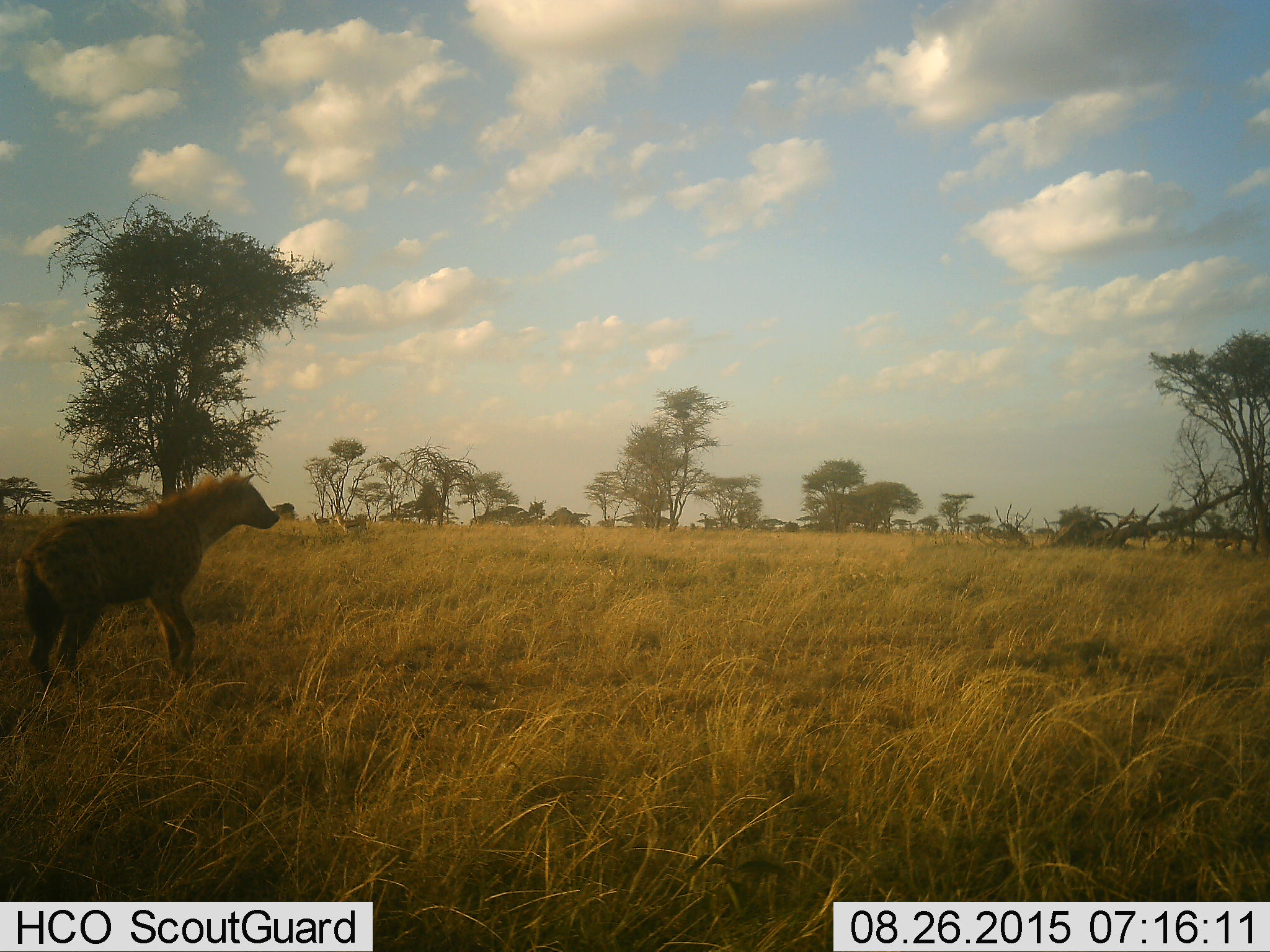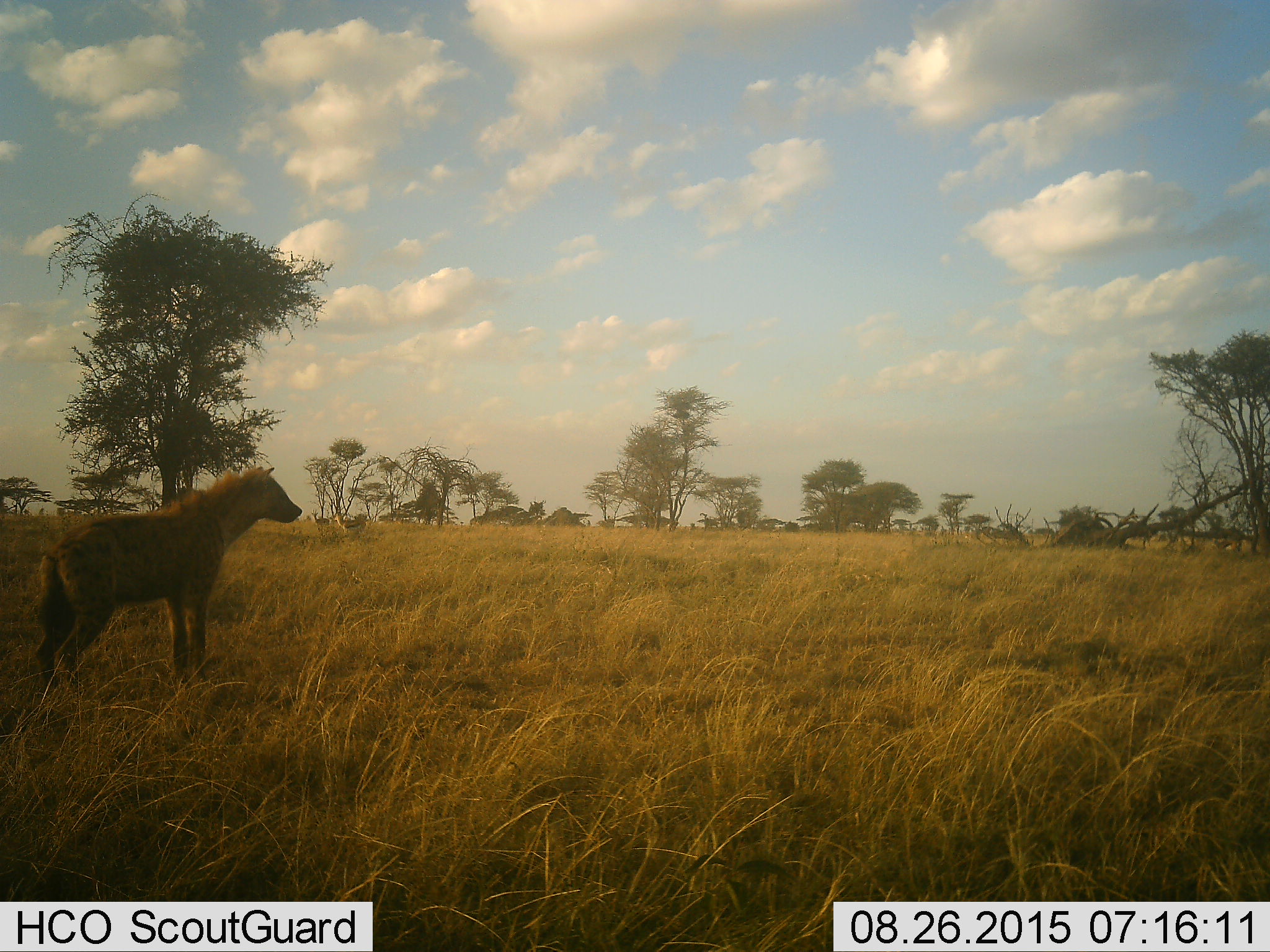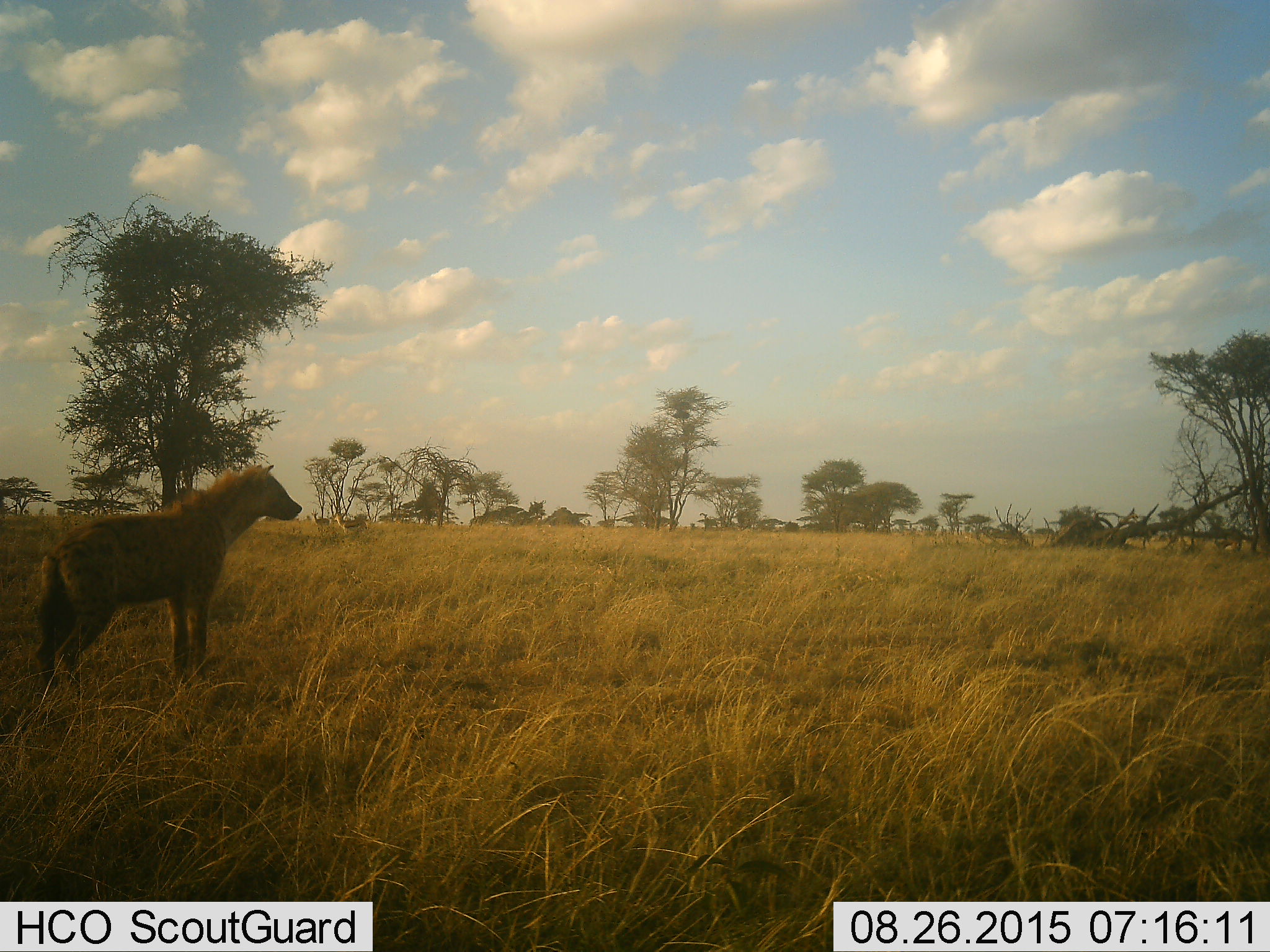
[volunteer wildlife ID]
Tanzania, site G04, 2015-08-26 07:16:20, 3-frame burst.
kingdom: Animalia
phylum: Chordata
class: Mammalia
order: Carnivora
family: Hyaenidae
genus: Crocuta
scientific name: Crocuta crocuta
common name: spotted hyena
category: hyenaspotted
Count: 1.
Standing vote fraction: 88%.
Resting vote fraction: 0%.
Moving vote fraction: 12%.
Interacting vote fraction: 0%.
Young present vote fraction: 0%.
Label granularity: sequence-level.